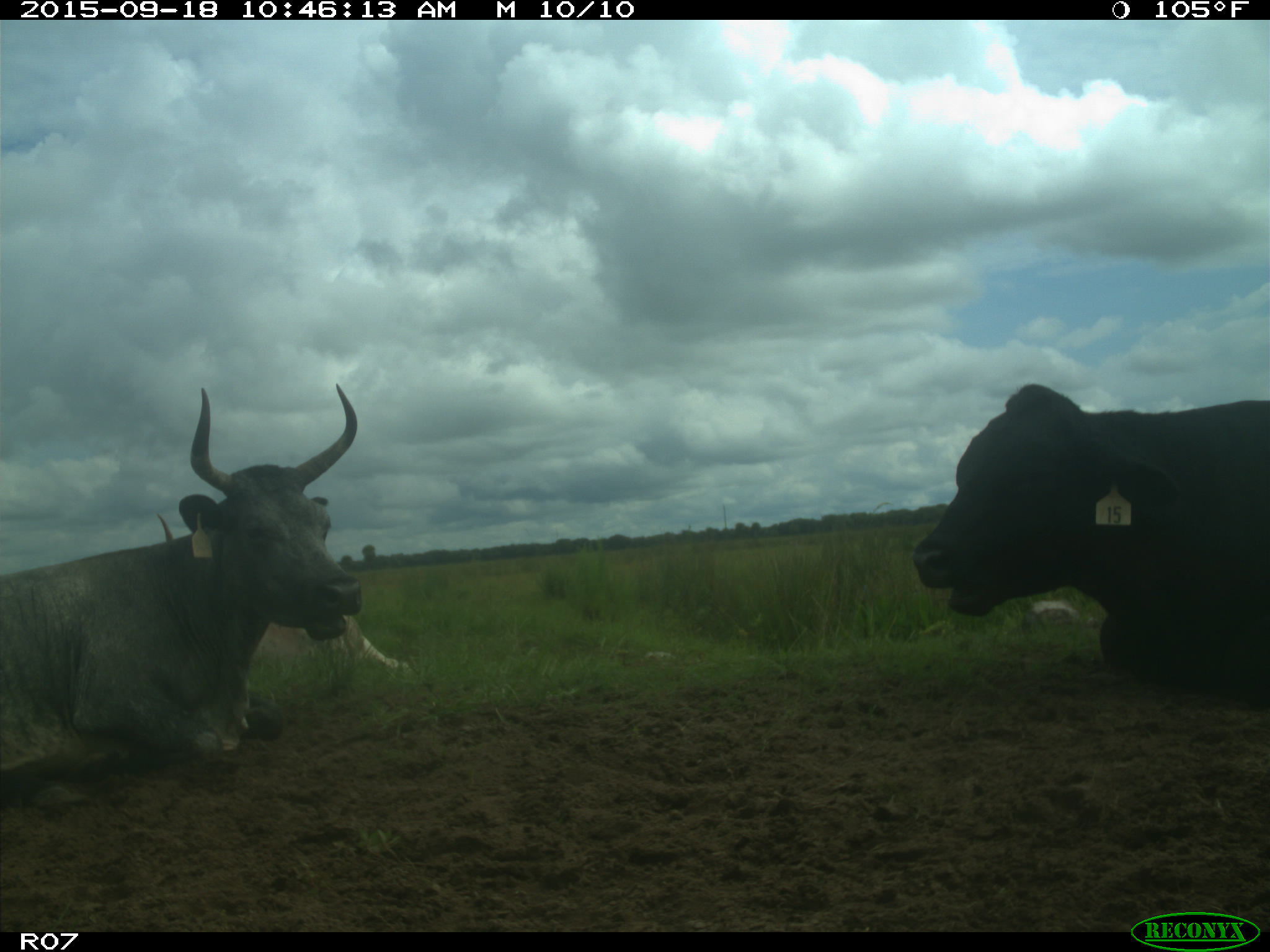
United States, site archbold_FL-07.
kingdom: Animalia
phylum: Chordata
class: Mammalia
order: Artiodactyla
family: Bovidae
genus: Bos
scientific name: Bos taurus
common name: domestic cow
Bos taurus (domestic cow).